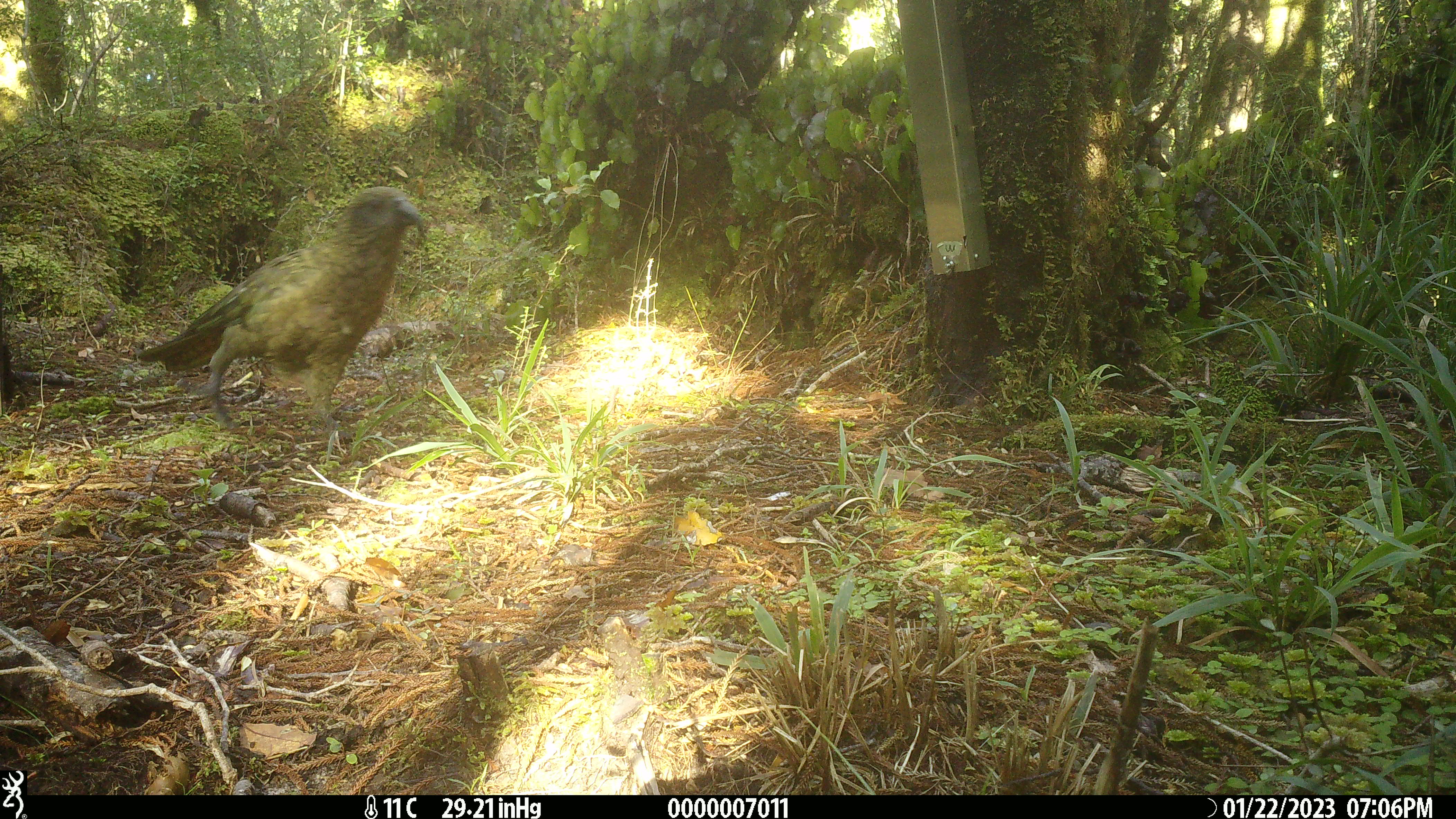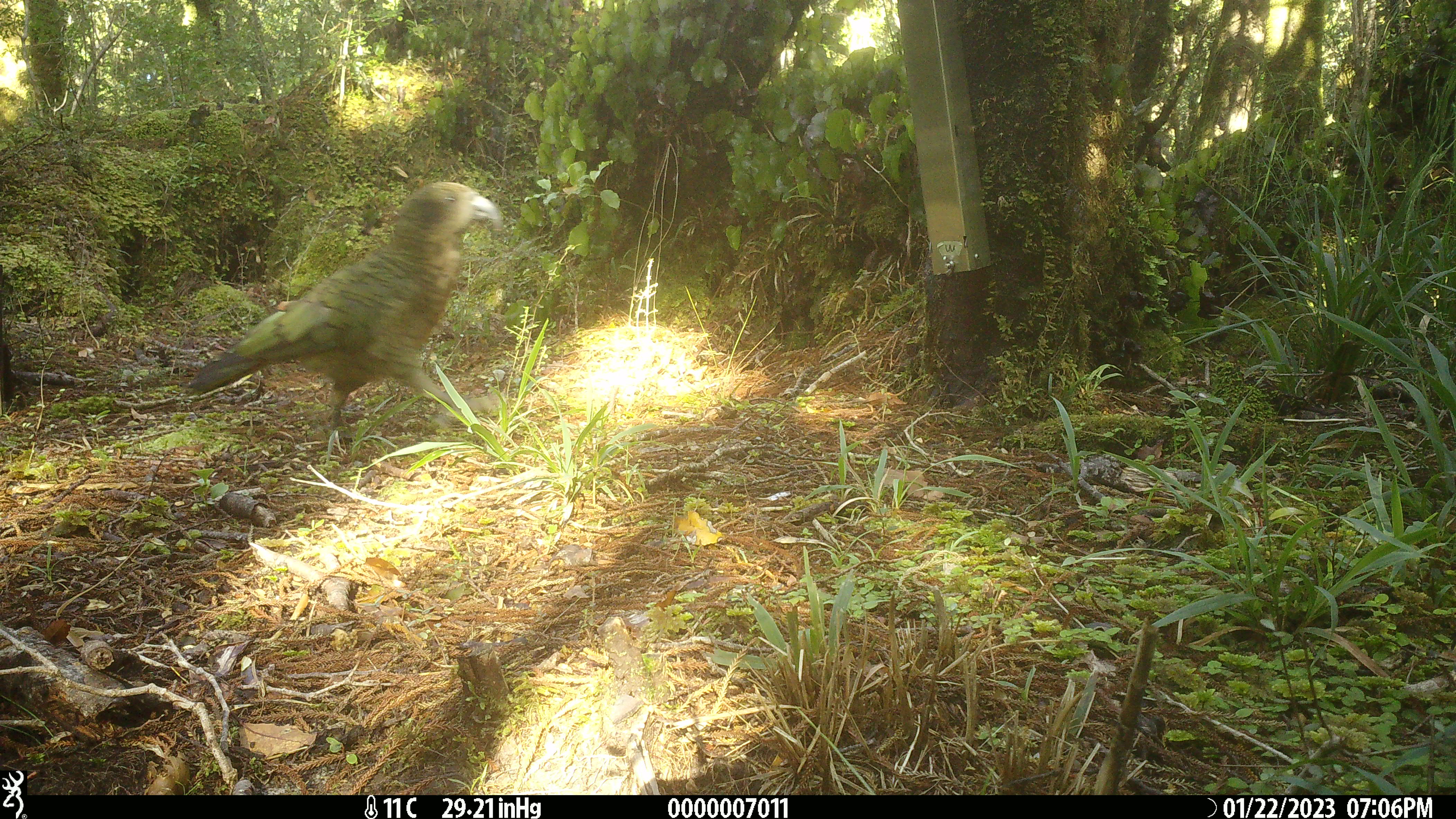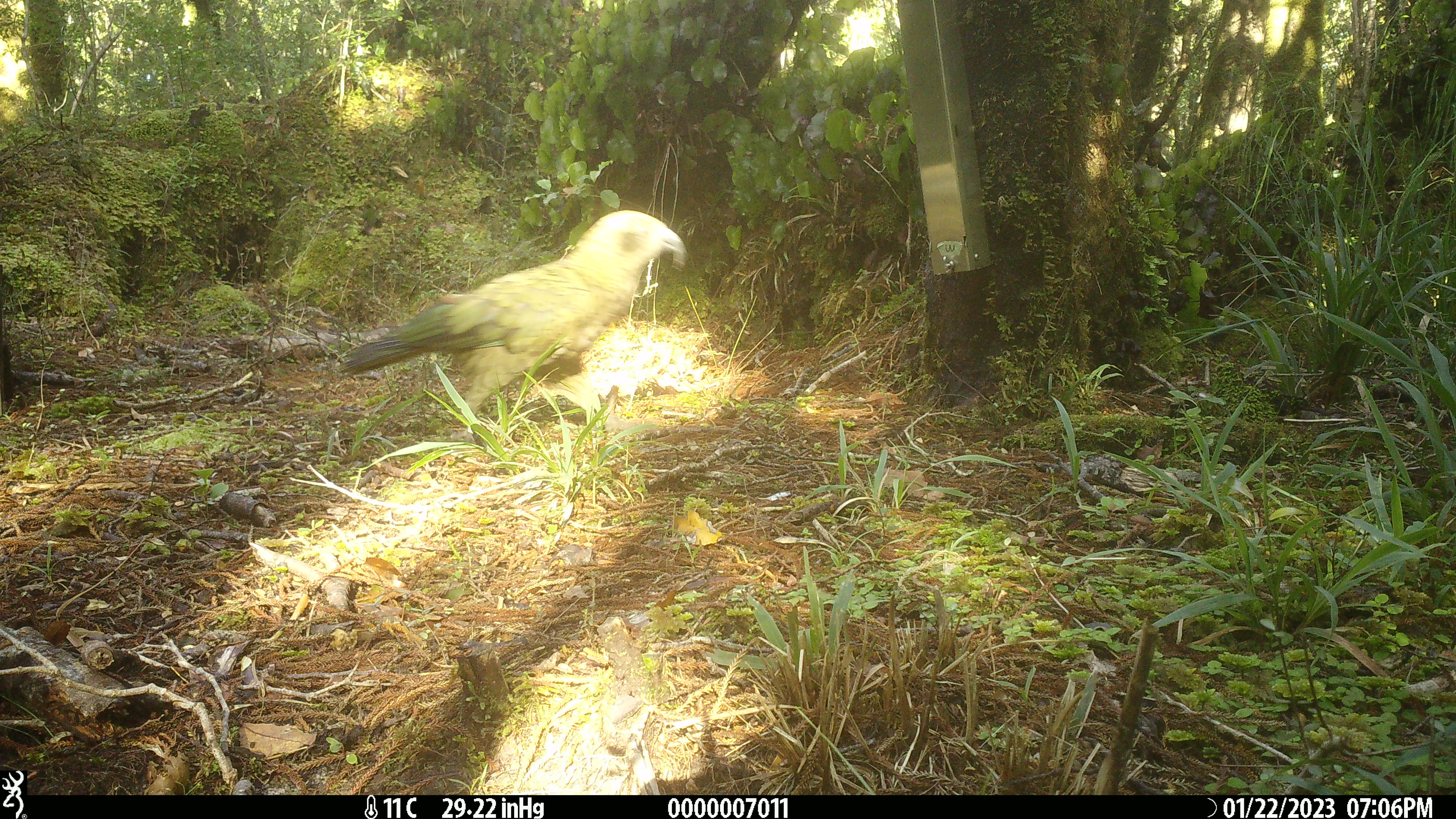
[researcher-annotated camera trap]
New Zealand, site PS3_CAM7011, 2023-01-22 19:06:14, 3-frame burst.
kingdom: Animalia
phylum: Chordata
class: Aves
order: Psittaciformes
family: Strigopidae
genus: Nestor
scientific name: Nestor notabilis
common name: kea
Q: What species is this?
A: Kea (Nestor notabilis).